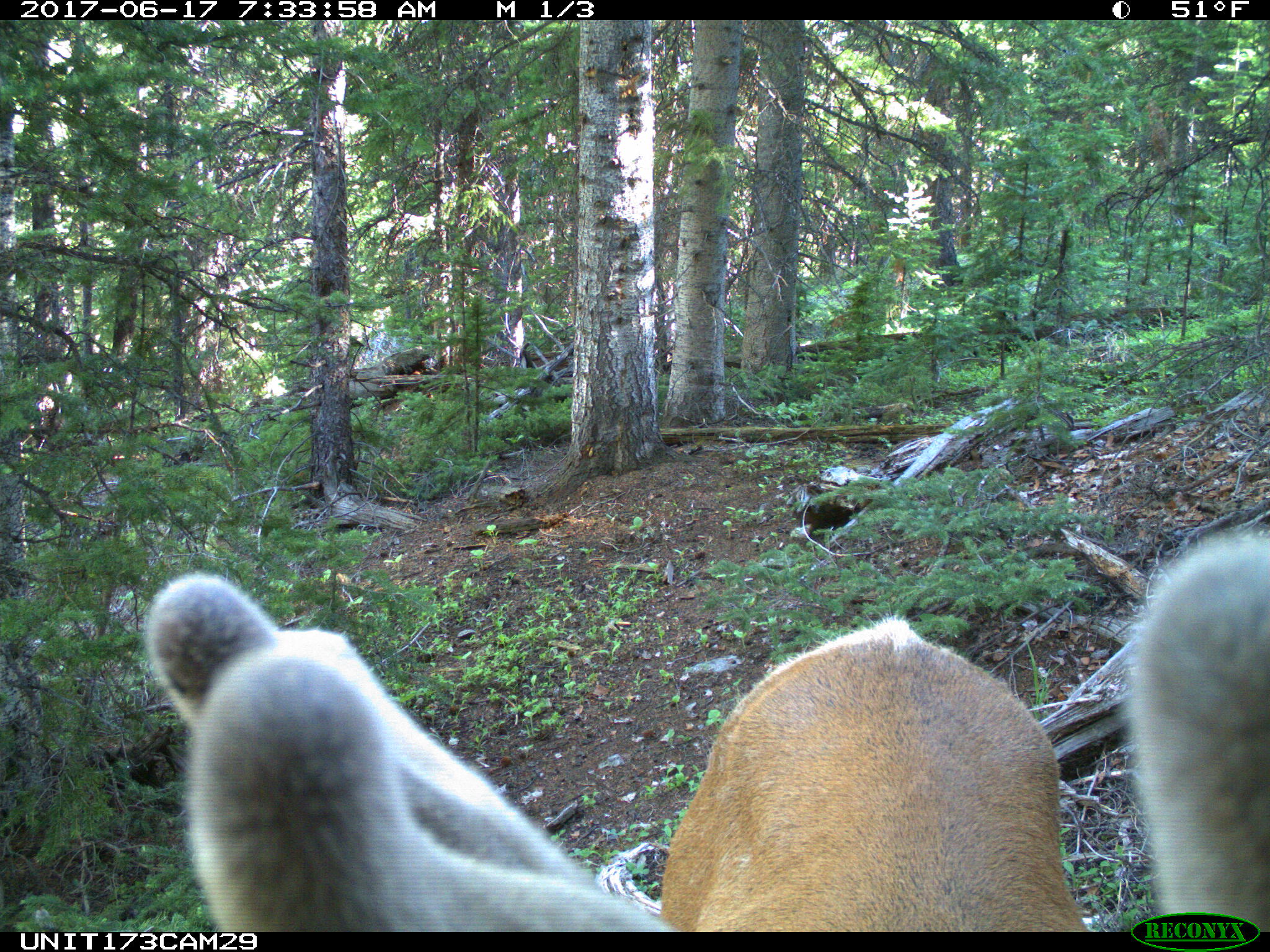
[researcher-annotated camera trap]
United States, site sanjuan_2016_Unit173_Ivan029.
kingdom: Animalia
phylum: Chordata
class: Mammalia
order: Artiodactyla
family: Cervidae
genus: Cervus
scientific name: Cervus elaphus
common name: red deer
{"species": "Cervus elaphus (red deer)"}